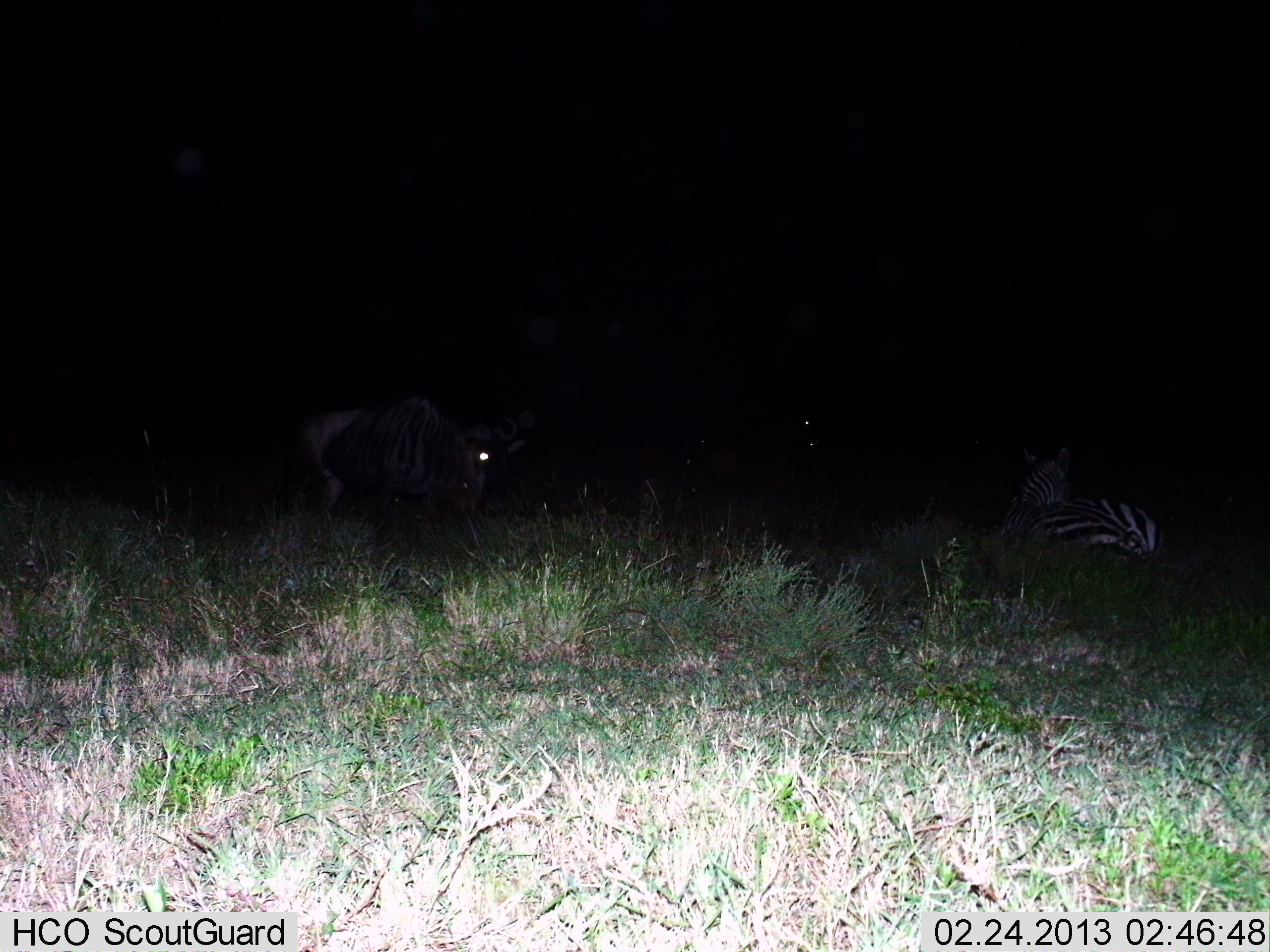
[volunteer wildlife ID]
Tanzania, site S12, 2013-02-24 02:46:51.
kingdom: Animalia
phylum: Chordata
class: Mammalia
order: Artiodactyla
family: Bovidae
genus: Connochaetes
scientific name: Connochaetes taurinus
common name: blue wildebeest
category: wildebeest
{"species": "wildebeest (blue wildebeest) (Connochaetes taurinus)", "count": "1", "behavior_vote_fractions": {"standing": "88%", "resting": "0%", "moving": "12%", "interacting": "0%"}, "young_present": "0%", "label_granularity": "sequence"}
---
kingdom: Animalia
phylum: Chordata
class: Mammalia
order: Perissodactyla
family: Equidae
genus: Equus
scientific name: Equus quagga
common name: plains zebra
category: zebra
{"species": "zebra (plains zebra) (Equus quagga)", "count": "1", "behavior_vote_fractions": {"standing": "11%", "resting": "94%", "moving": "3%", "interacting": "0%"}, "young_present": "0%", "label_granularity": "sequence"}